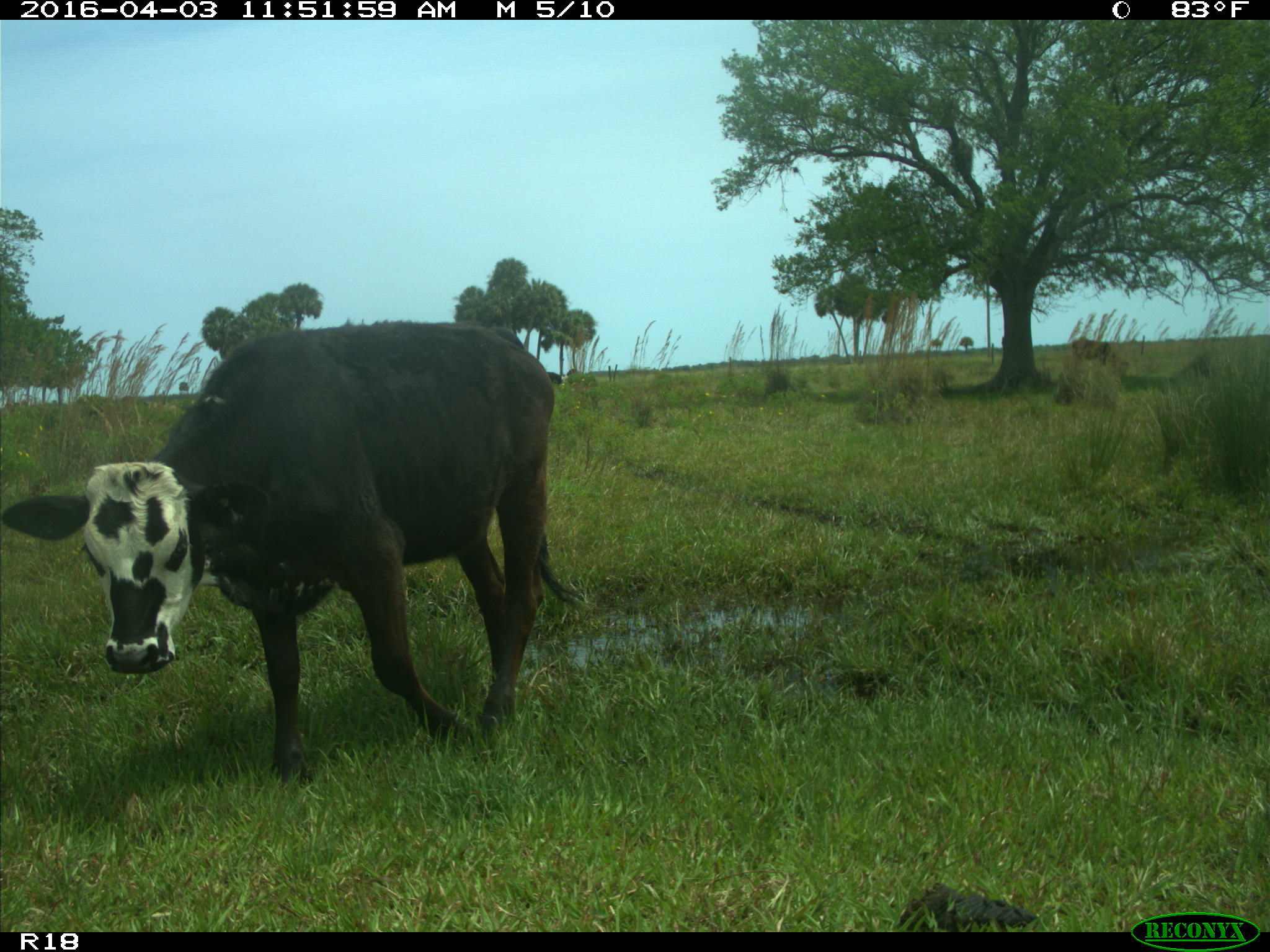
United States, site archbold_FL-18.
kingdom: Animalia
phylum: Chordata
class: Mammalia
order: Artiodactyla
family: Bovidae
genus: Bos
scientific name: Bos taurus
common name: domestic cow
Bos taurus (domestic cow).